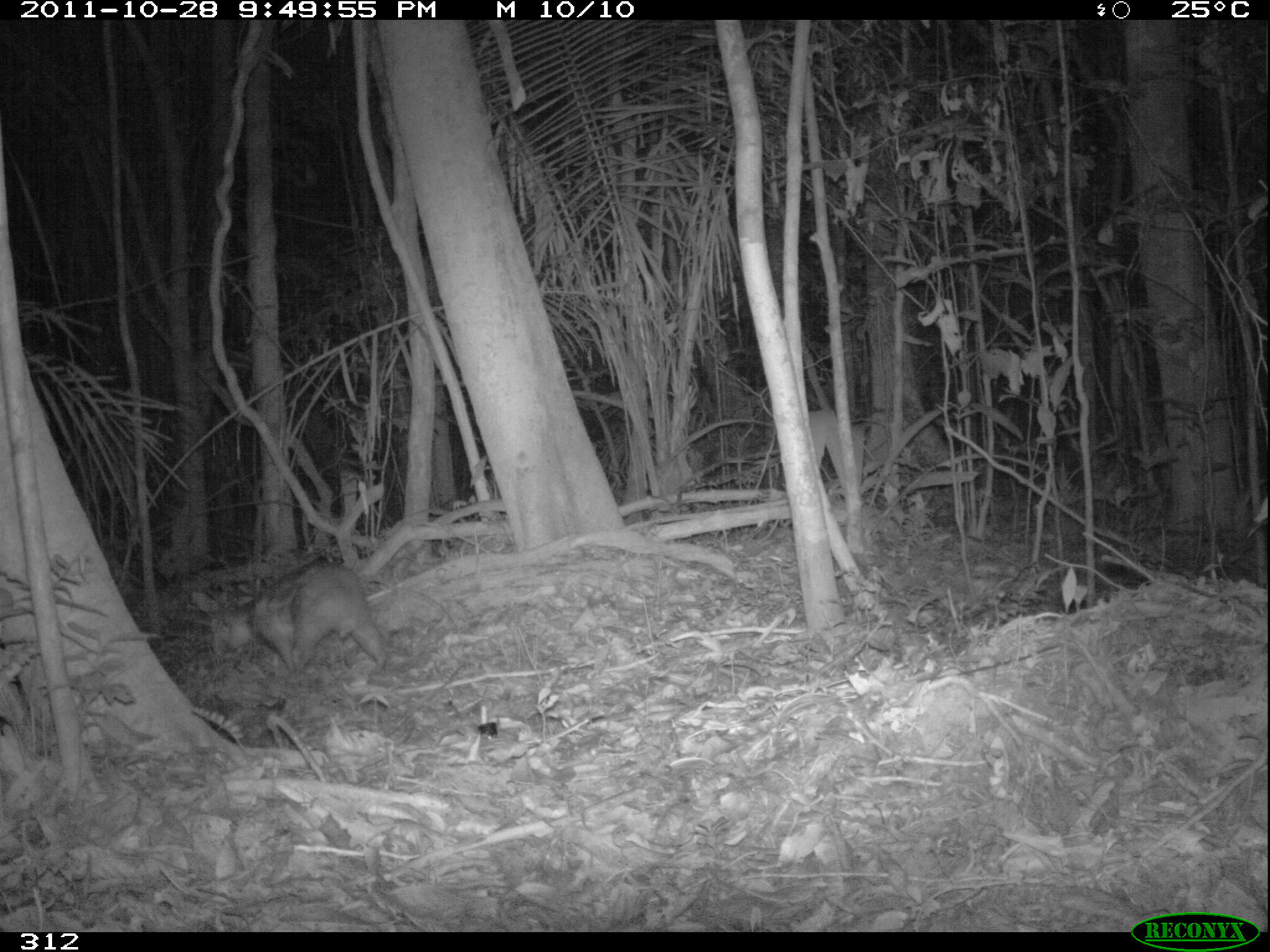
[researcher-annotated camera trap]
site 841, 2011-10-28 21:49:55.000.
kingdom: Animalia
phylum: Chordata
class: Mammalia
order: Rodentia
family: Cuniculidae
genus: Cuniculus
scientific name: Cuniculus paca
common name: spotted paca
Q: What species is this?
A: Cuniculus paca (spotted paca).